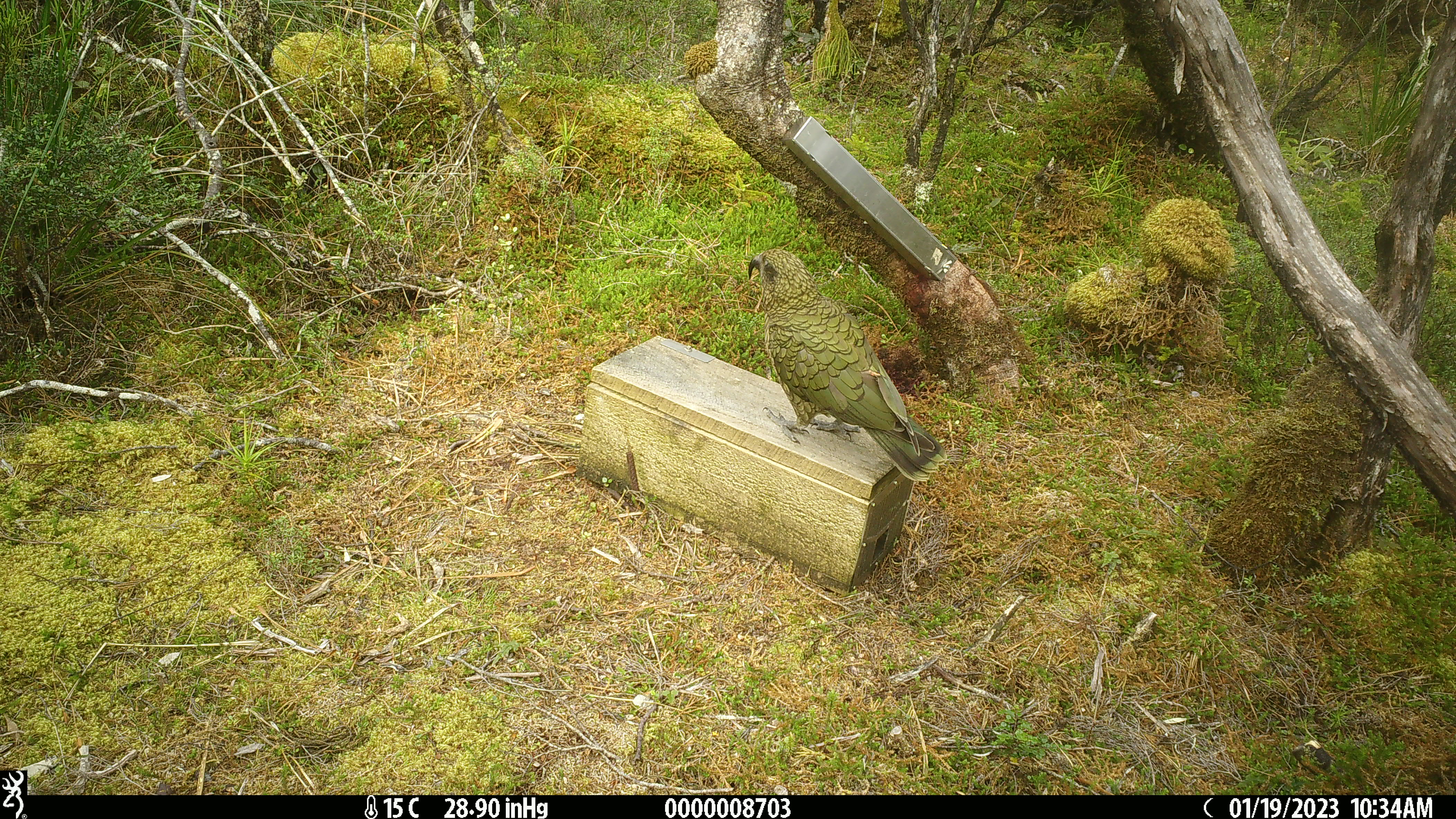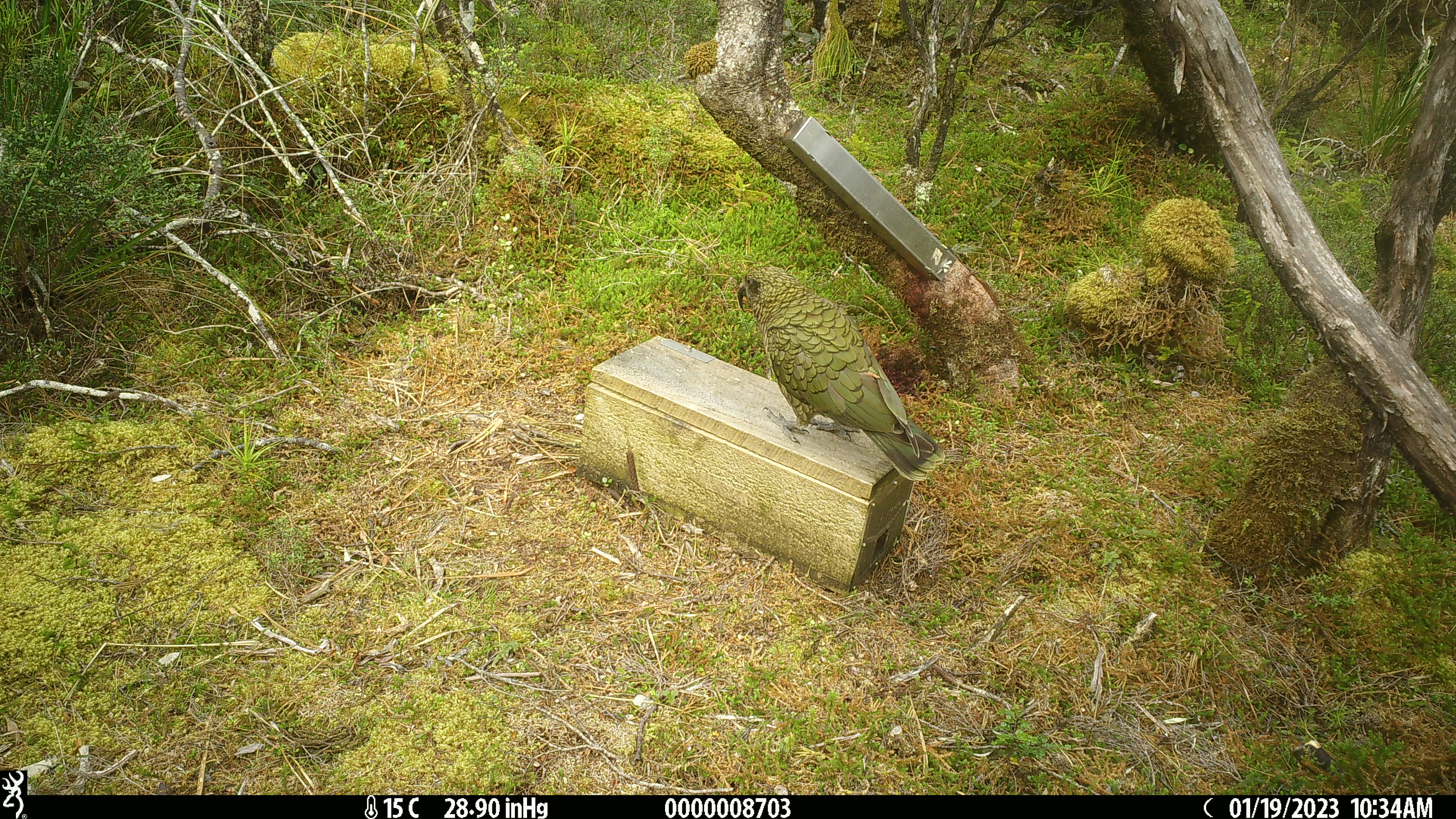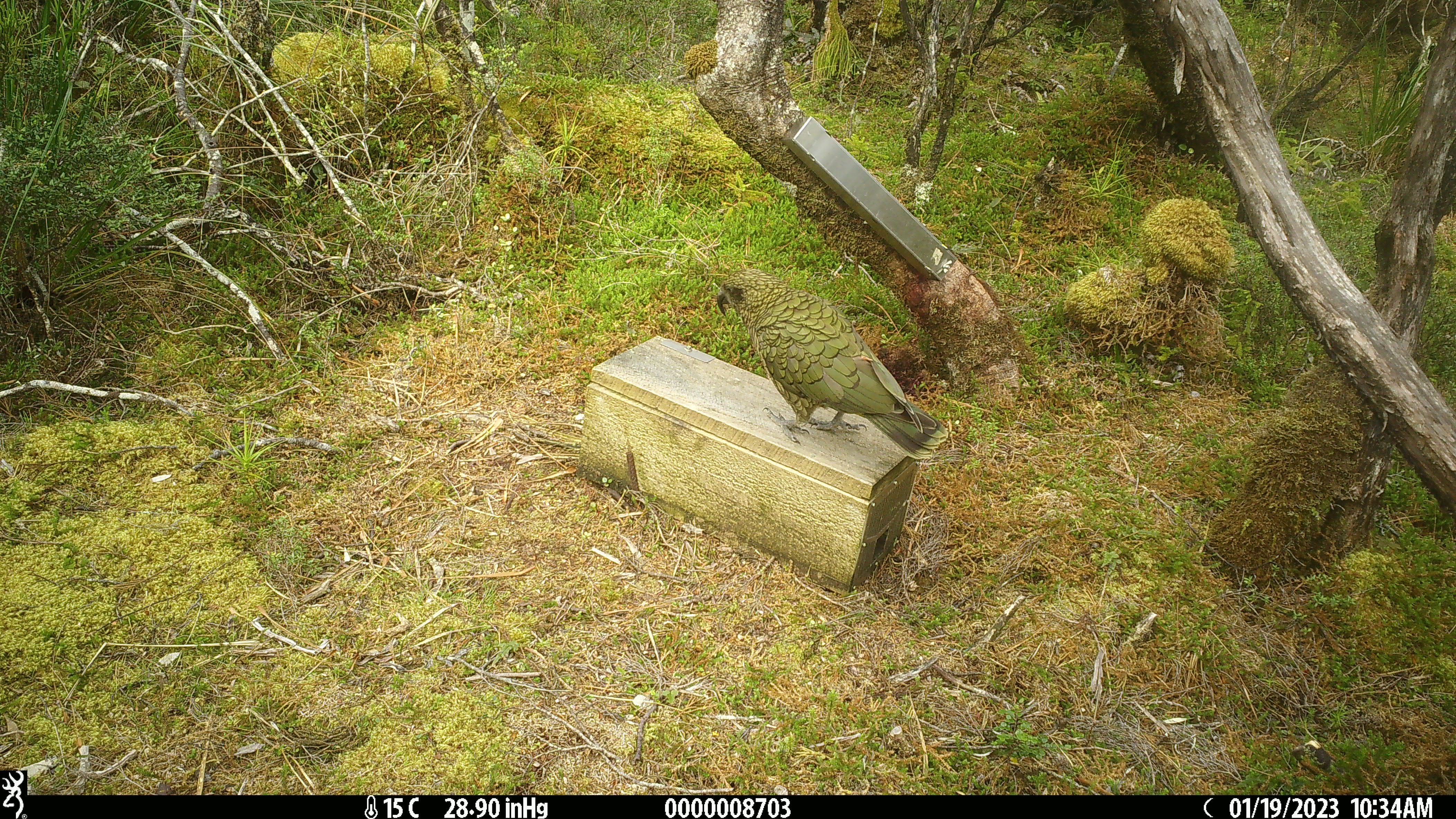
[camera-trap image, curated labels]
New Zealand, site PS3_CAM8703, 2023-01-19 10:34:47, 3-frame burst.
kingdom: Animalia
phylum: Chordata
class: Aves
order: Psittaciformes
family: Strigopidae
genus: Nestor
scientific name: Nestor notabilis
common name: kea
Kea (Nestor notabilis).